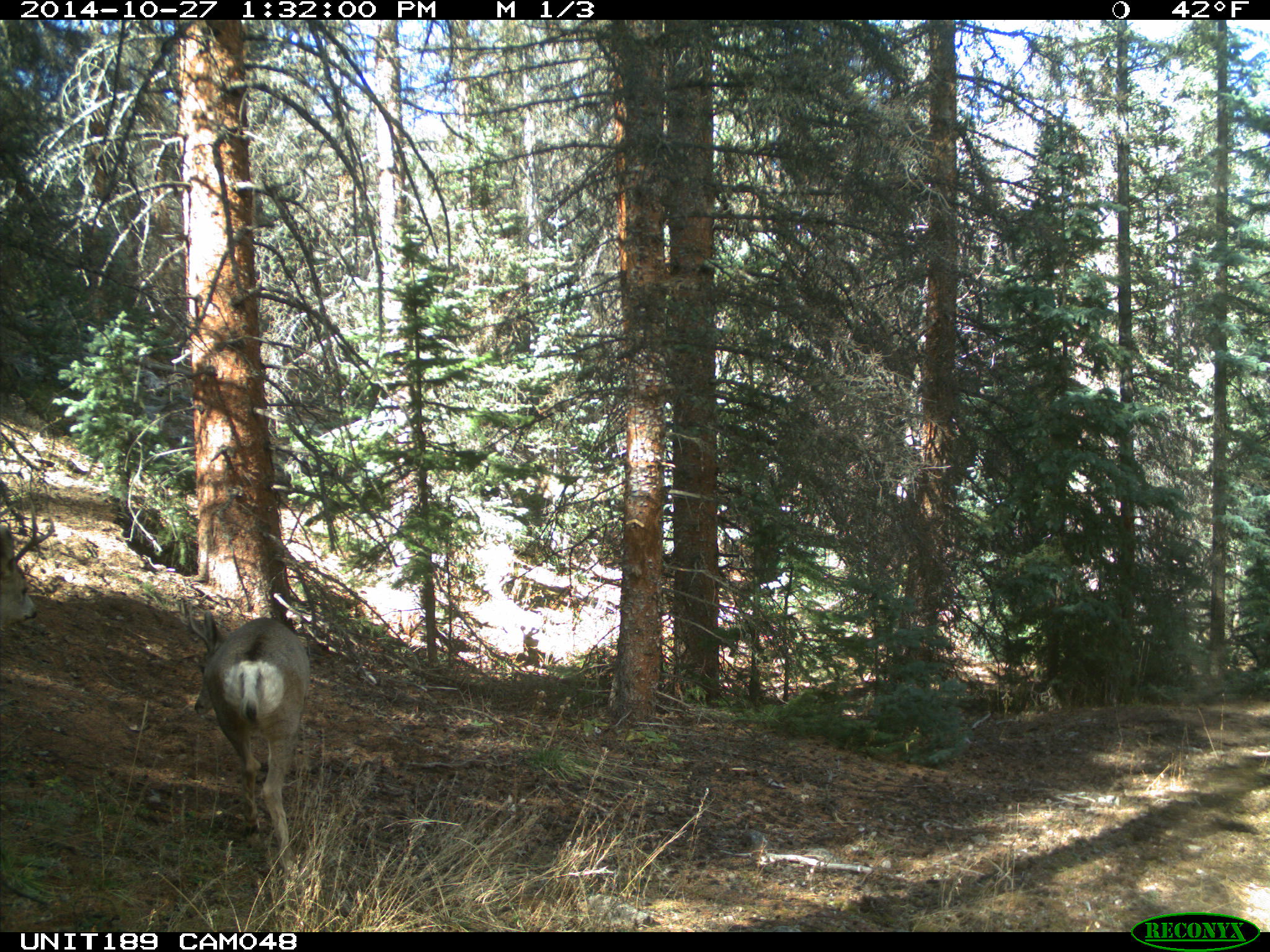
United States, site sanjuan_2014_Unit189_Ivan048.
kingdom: Animalia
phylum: Chordata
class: Mammalia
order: Artiodactyla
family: Cervidae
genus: Odocoileus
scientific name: Odocoileus hemionus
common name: mule deer